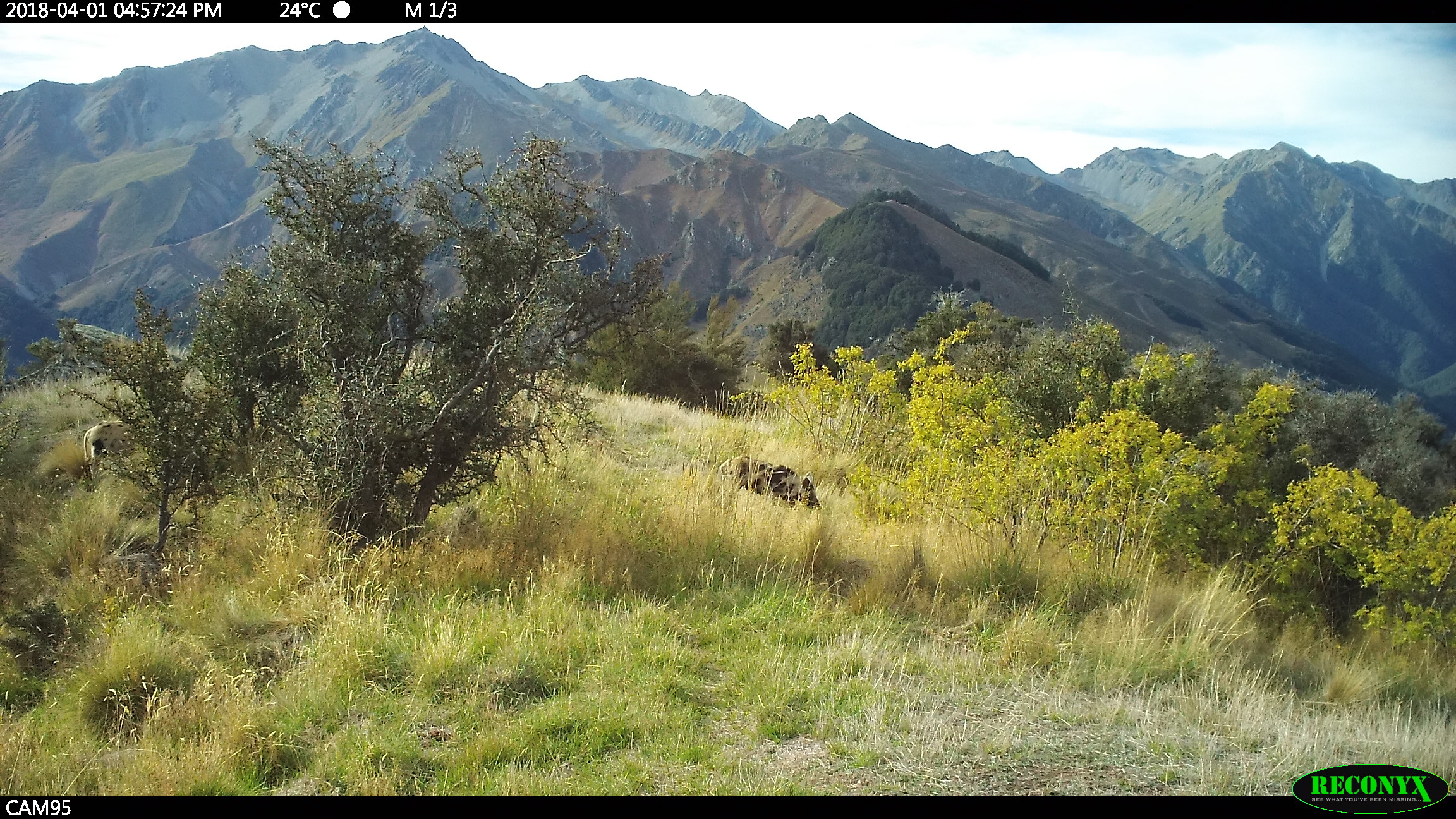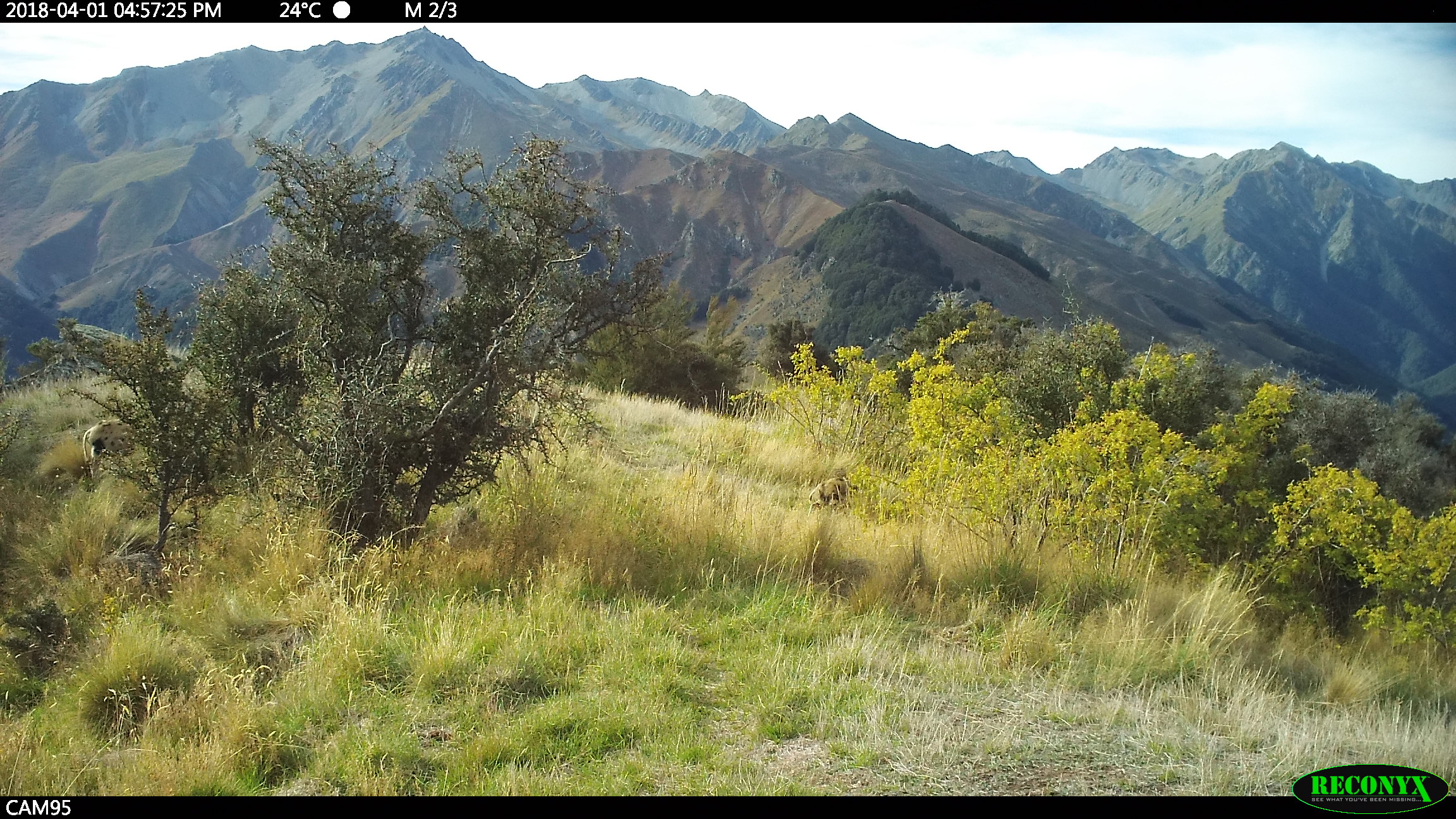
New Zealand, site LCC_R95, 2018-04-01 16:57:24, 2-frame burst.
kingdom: Animalia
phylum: Chordata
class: Mammalia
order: Artiodactyla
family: Suidae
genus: Sus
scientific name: Sus scrofa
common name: pig